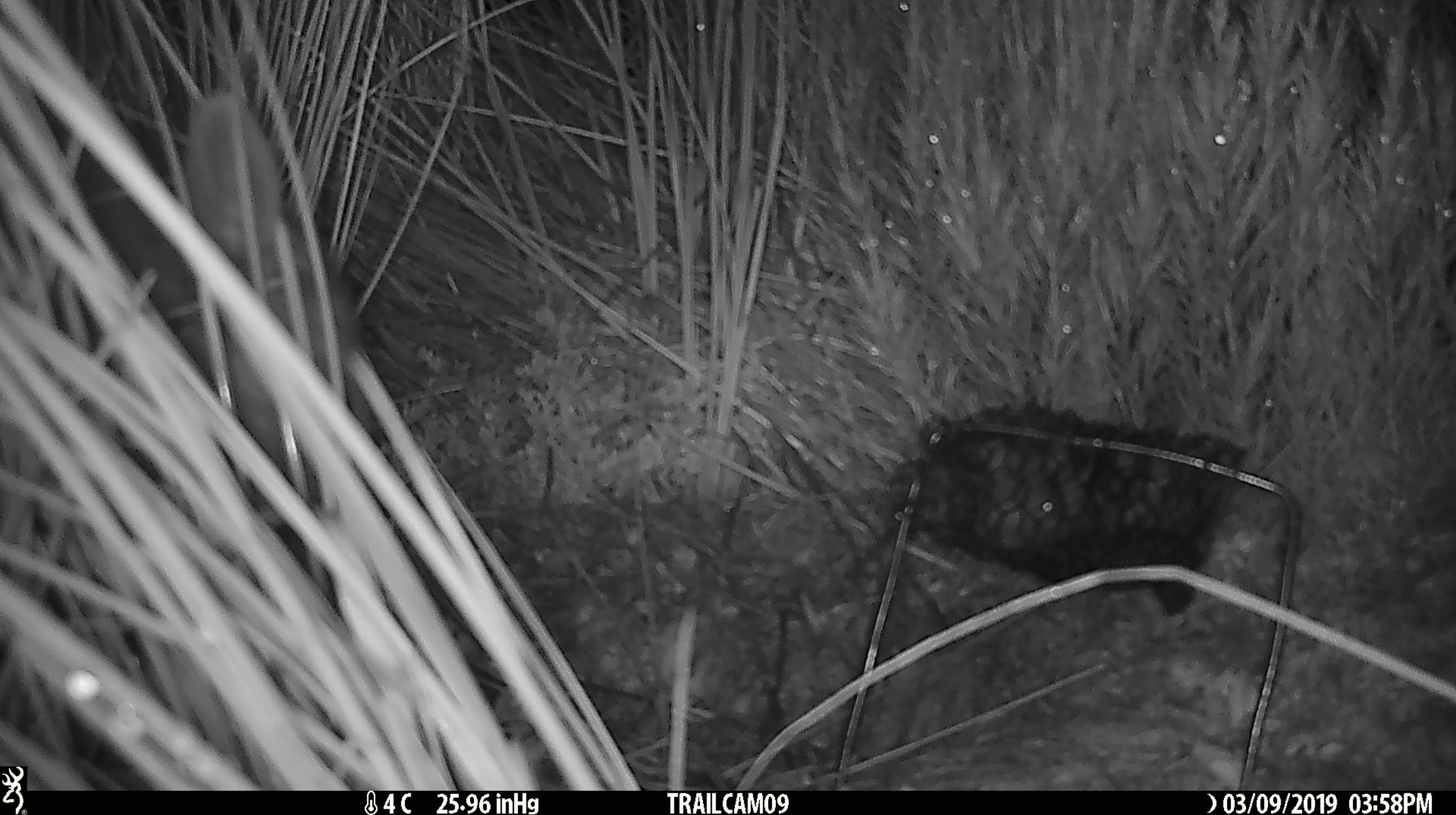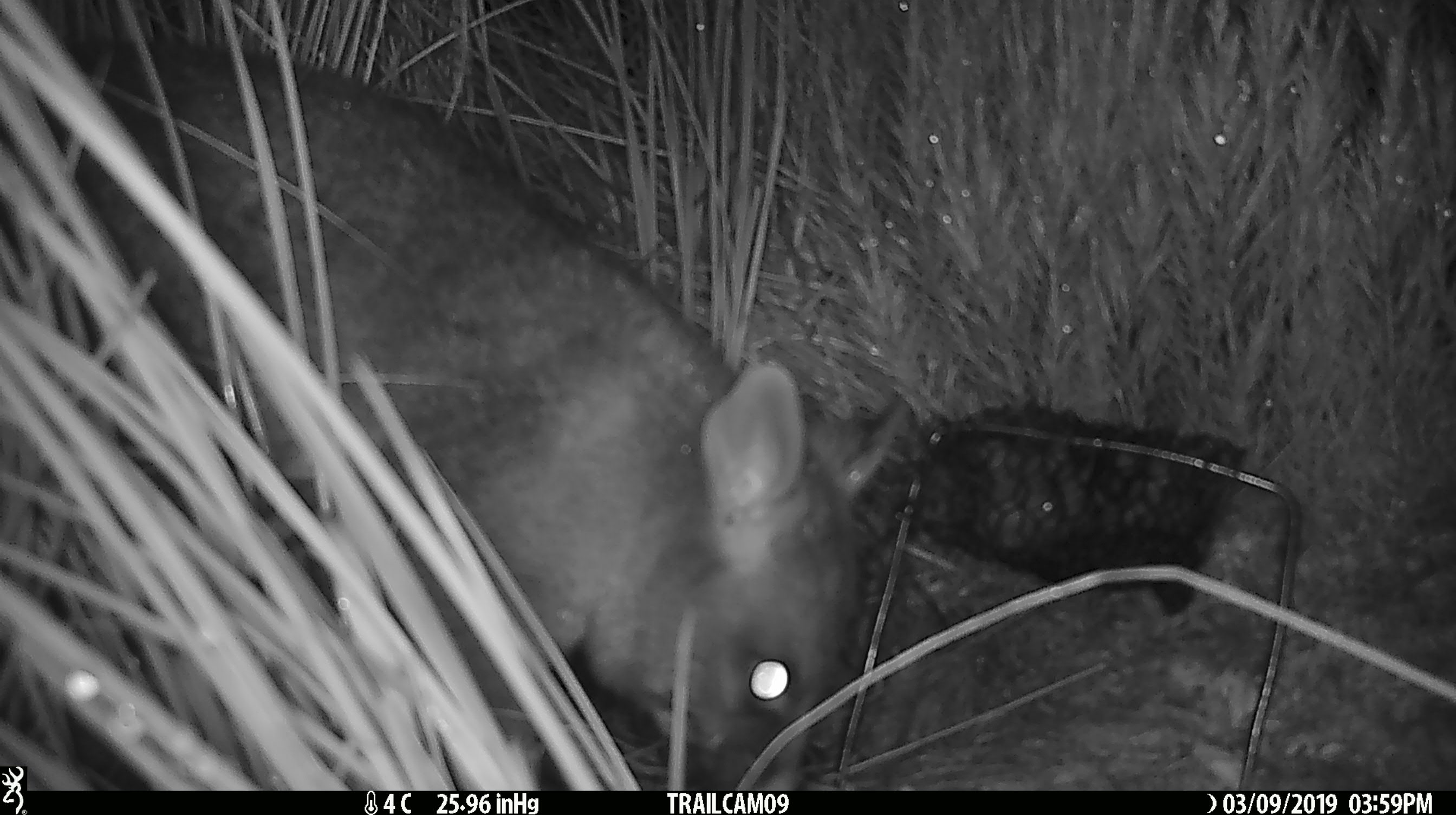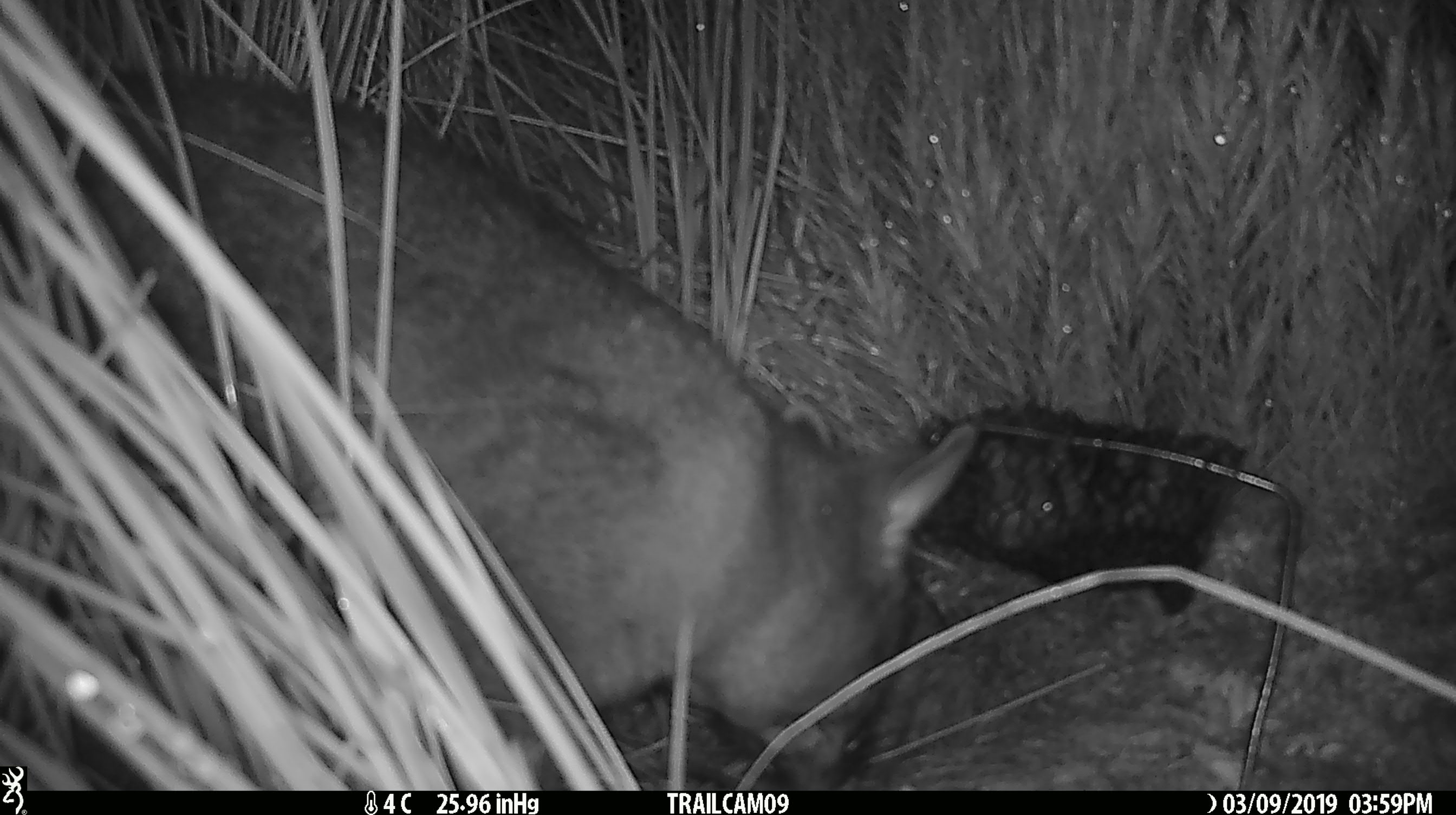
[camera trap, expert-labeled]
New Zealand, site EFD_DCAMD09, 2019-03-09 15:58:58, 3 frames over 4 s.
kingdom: Animalia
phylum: Chordata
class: Mammalia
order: Diprotodontia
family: Phalangeridae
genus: Trichosurus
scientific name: Trichosurus vulpecula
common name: common brushtail possum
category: possum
Possum (common brushtail possum) (Trichosurus vulpecula).